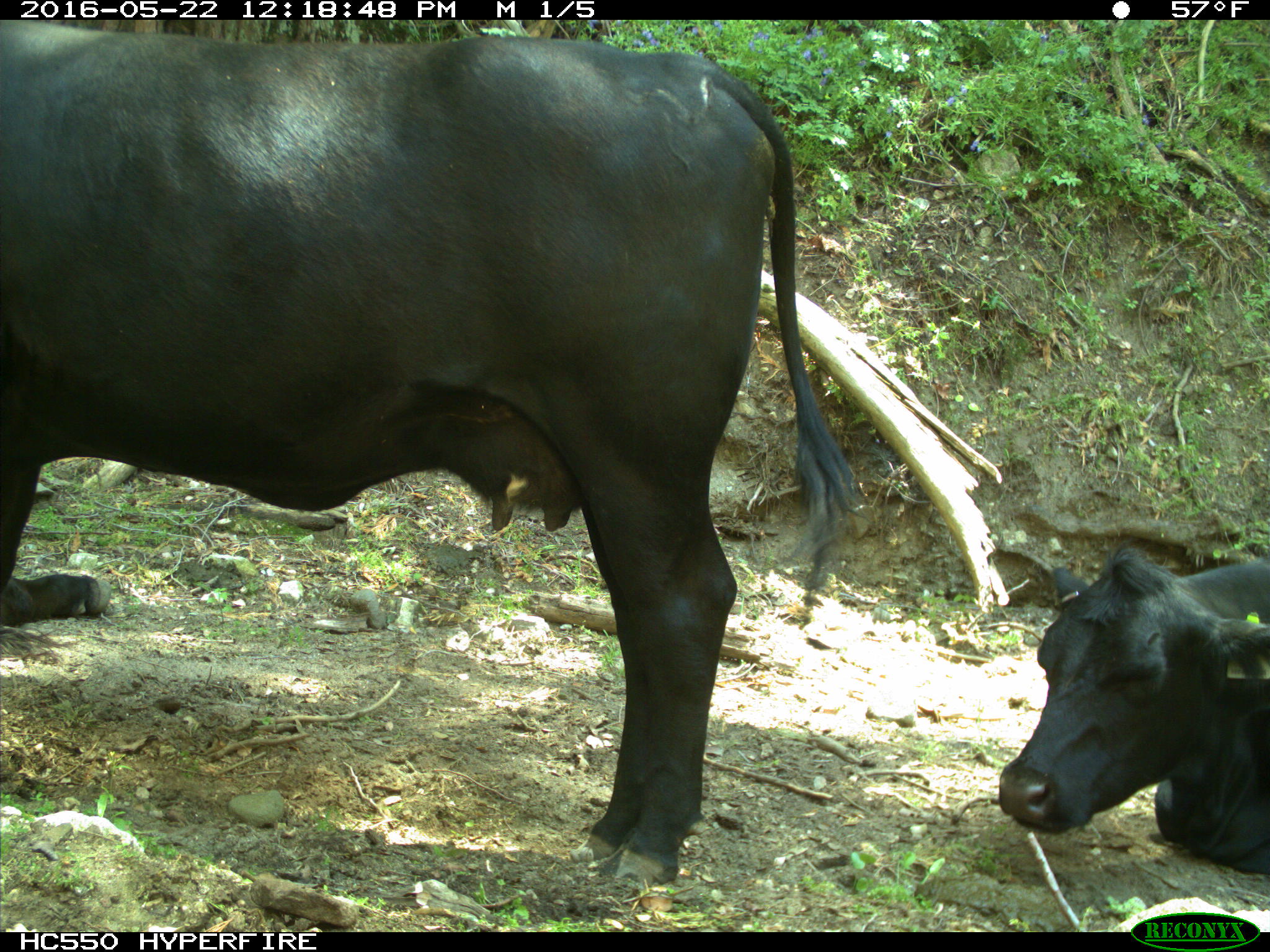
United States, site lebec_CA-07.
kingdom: Animalia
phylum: Chordata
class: Mammalia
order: Artiodactyla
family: Bovidae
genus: Bos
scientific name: Bos taurus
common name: domestic cow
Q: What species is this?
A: Bos taurus (domestic cow).